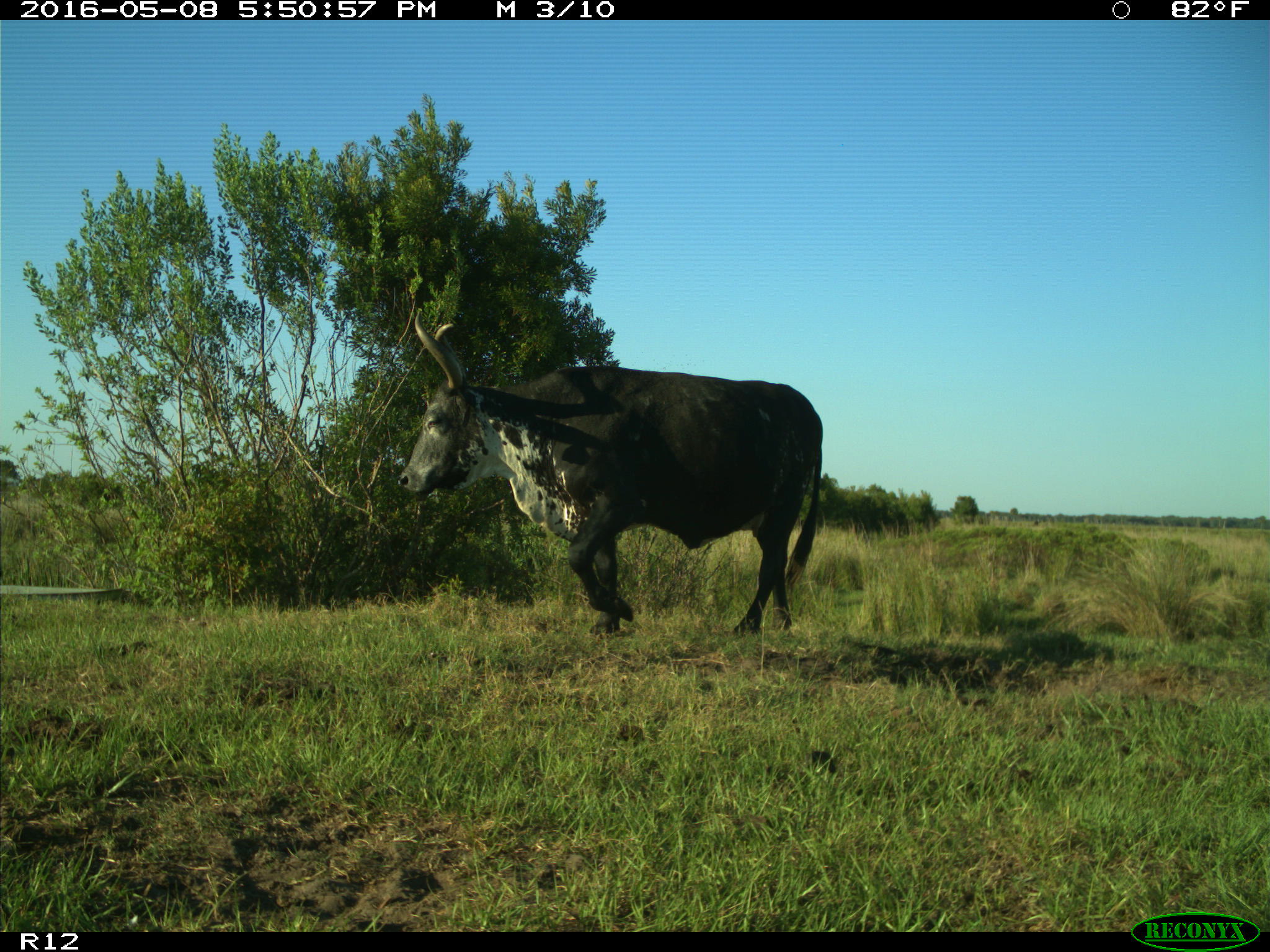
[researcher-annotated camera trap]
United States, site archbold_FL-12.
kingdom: Animalia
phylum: Chordata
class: Mammalia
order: Artiodactyla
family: Bovidae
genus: Bos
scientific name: Bos taurus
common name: domestic cow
Bos taurus (domestic cow).